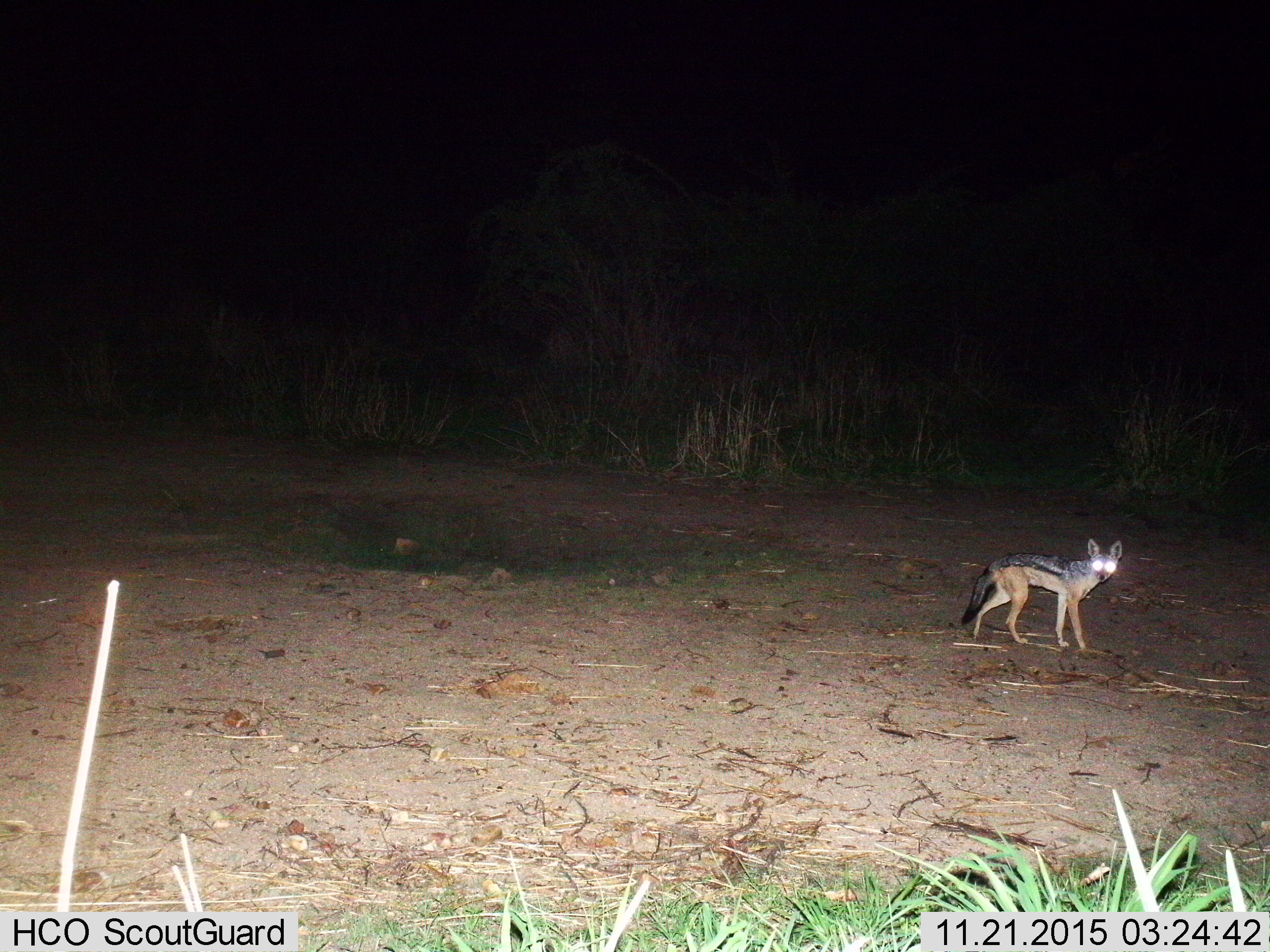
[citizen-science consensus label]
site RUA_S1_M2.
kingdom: Animalia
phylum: Chordata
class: Mammalia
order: Carnivora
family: Canidae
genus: Lupulella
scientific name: Lupulella mesomelas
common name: black-backed jackal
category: jackalblackbacked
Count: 1.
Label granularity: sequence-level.